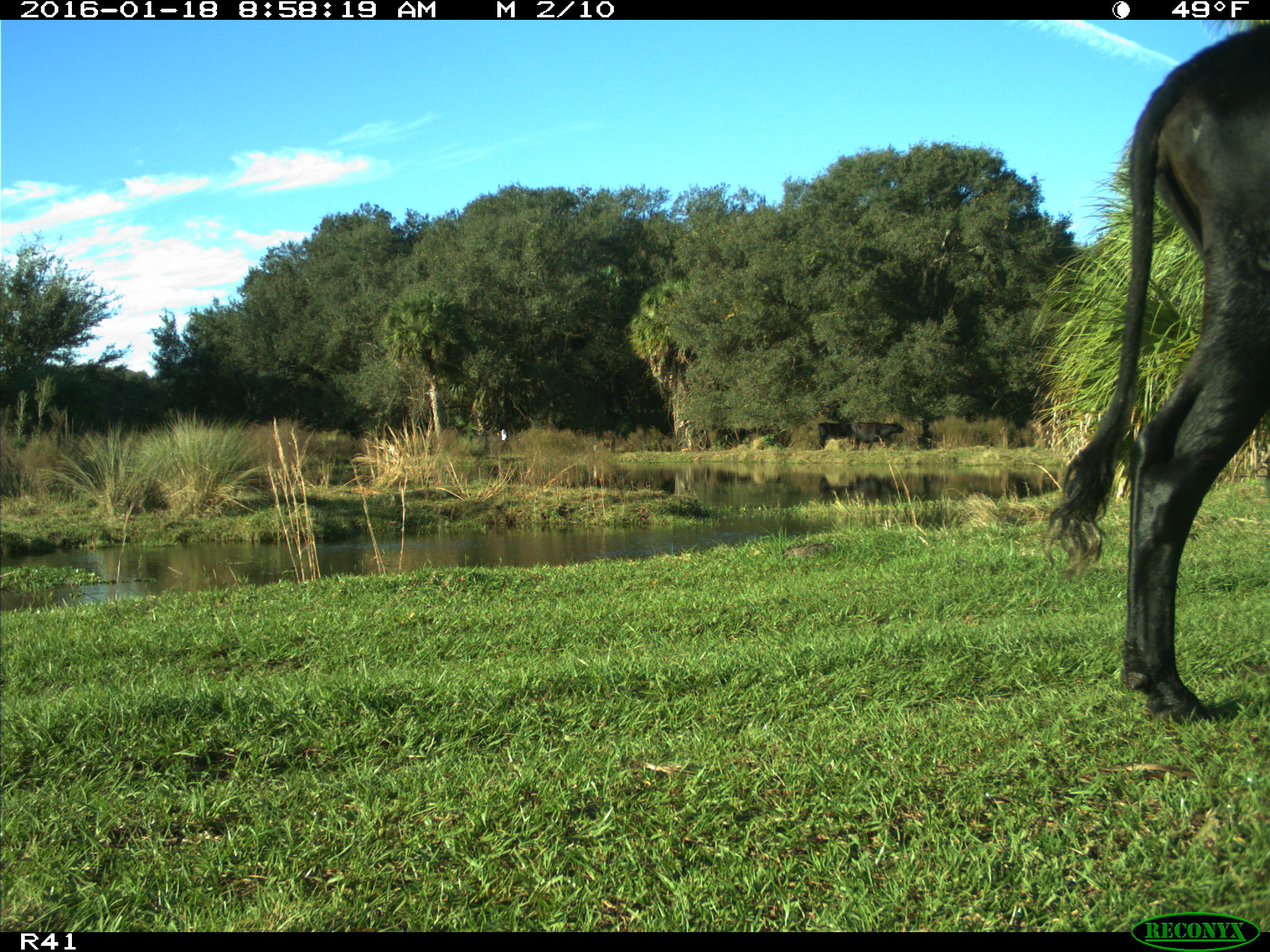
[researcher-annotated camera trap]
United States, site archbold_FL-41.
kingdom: Animalia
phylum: Chordata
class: Mammalia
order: Artiodactyla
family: Bovidae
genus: Bos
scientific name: Bos taurus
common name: domestic cow